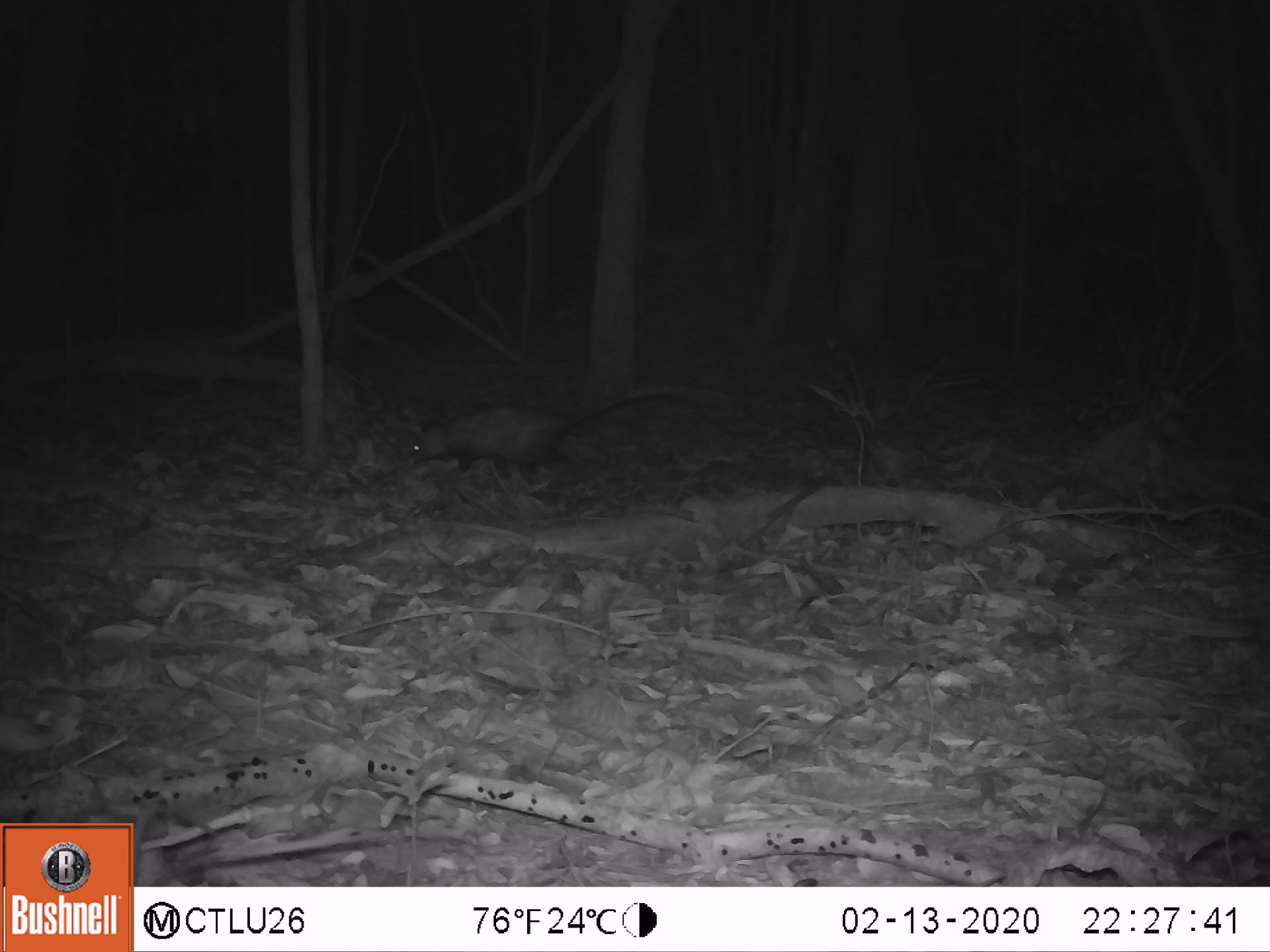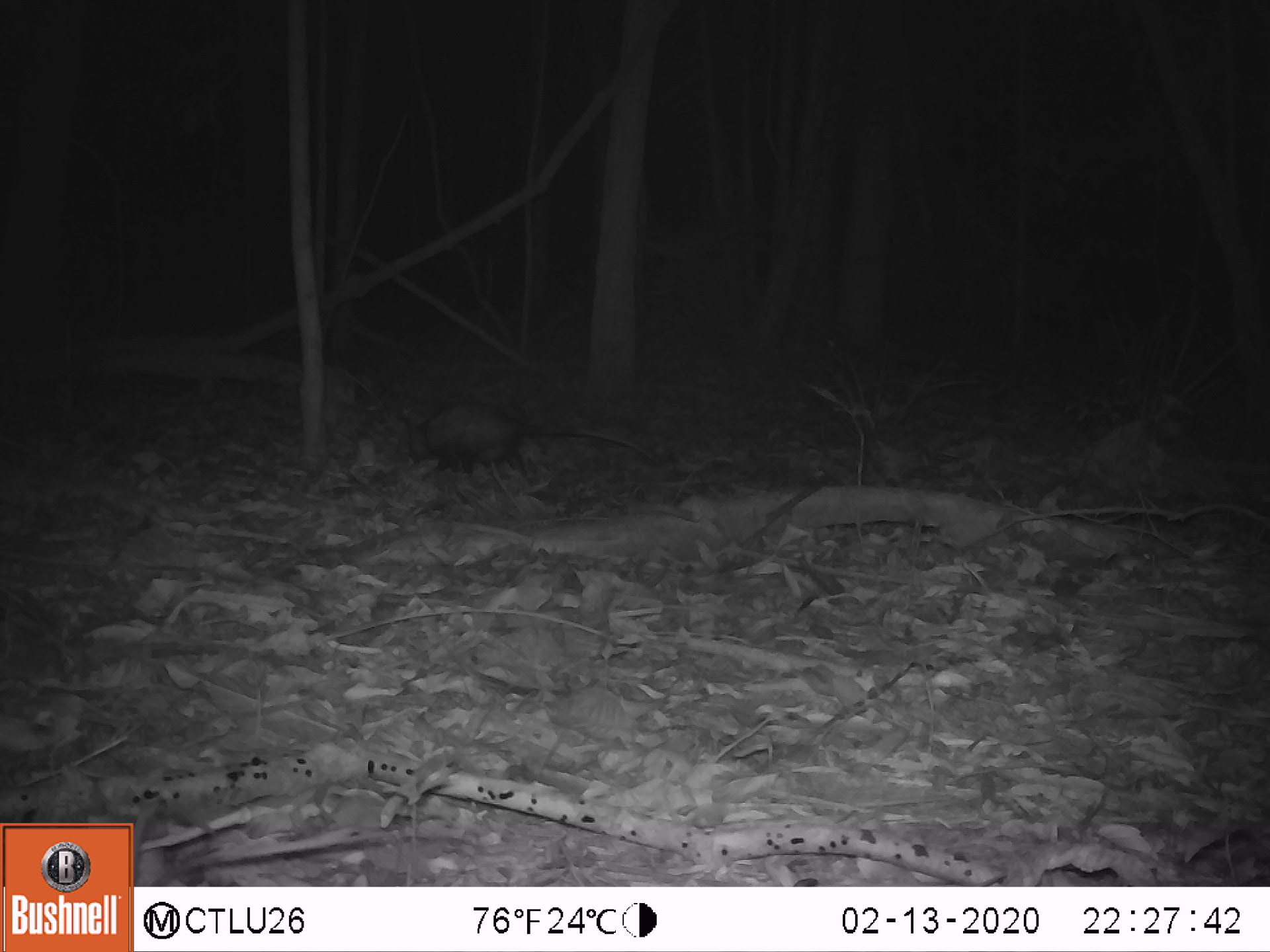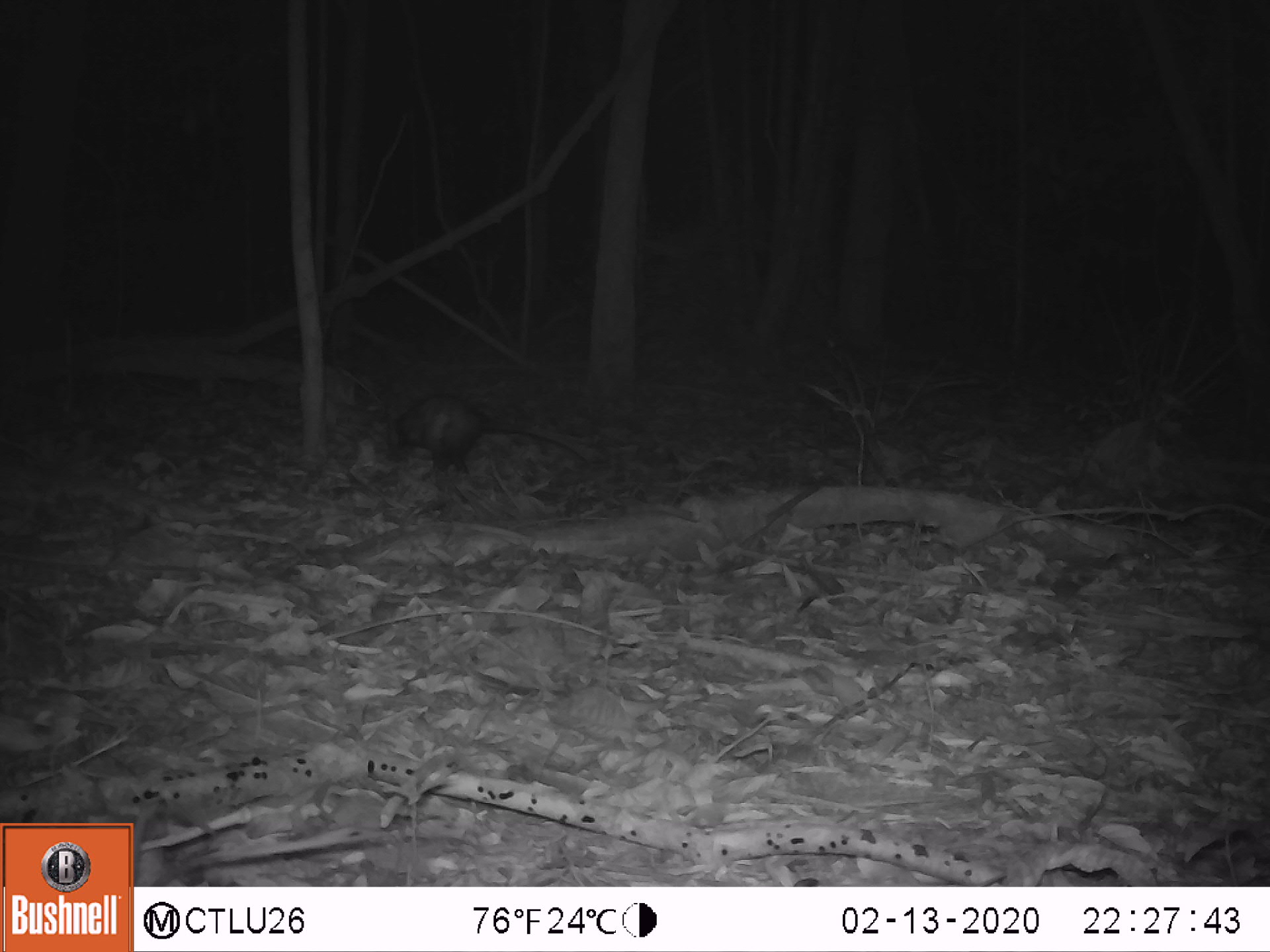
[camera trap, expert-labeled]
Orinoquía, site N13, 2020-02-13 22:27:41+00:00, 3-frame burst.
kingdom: Animalia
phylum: Chordata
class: Mammalia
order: Didelphimorphia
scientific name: Didelphimorphia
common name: possum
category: unknown possum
Unknown possum (possum) (Didelphimorphia).